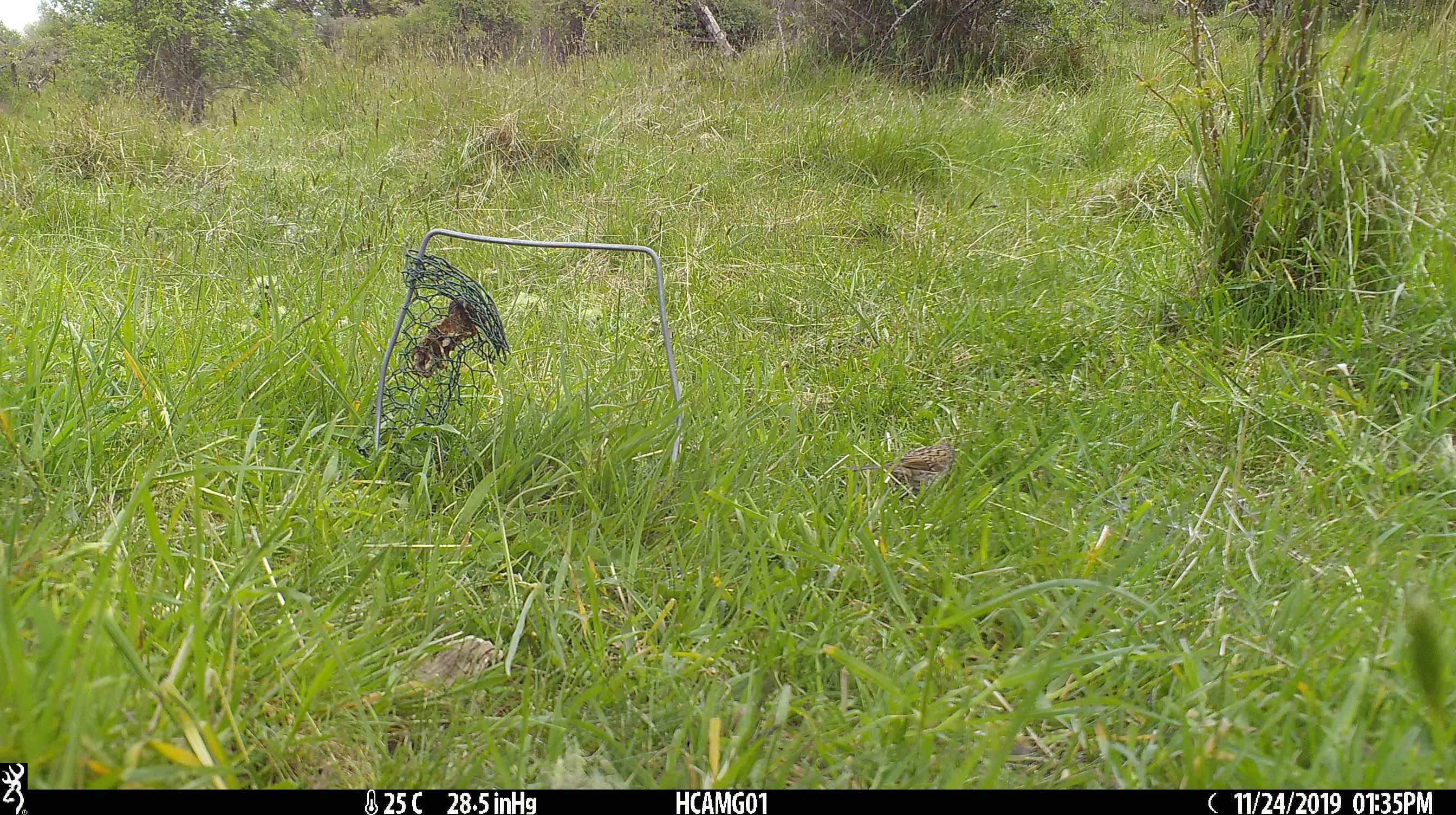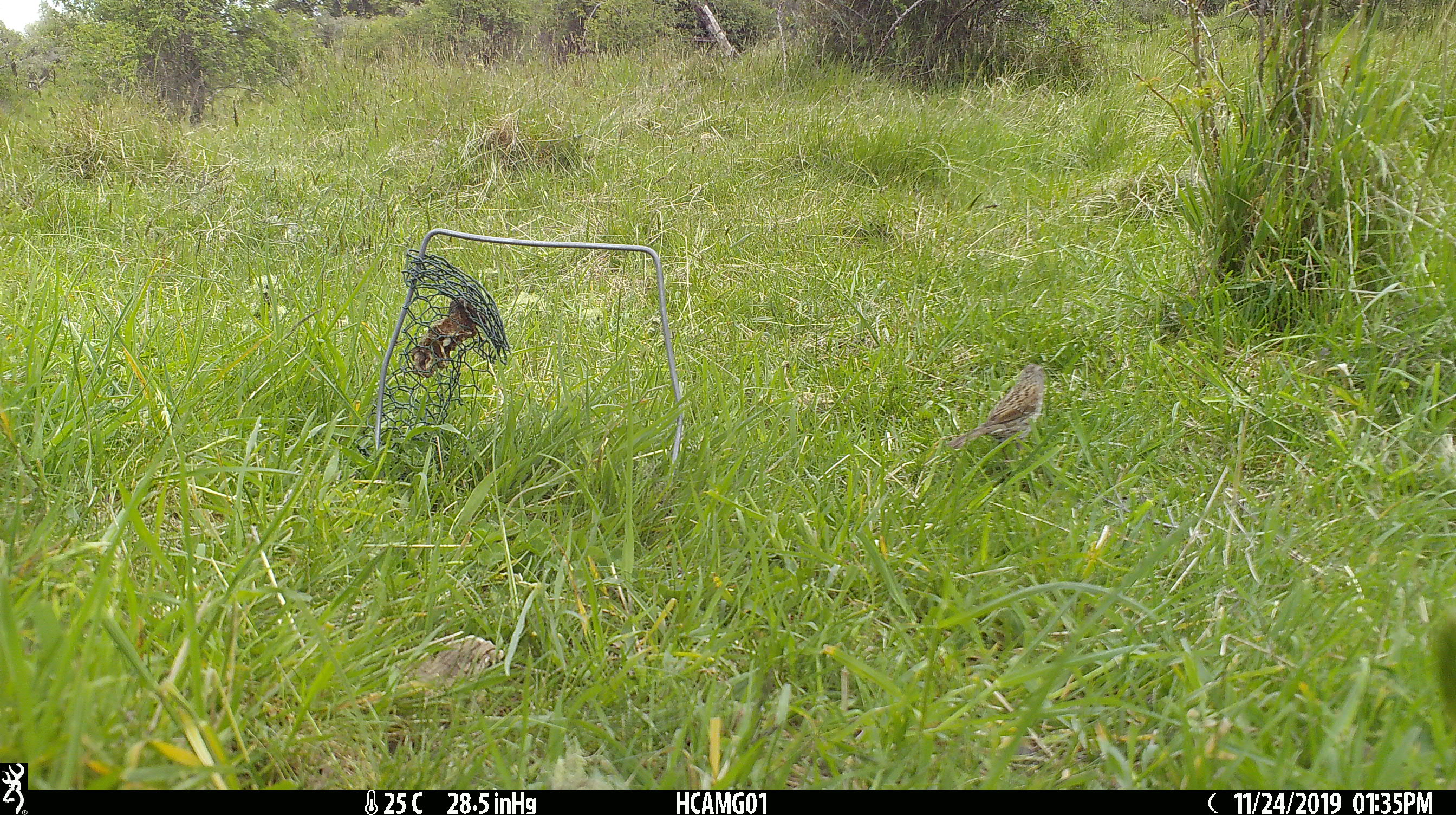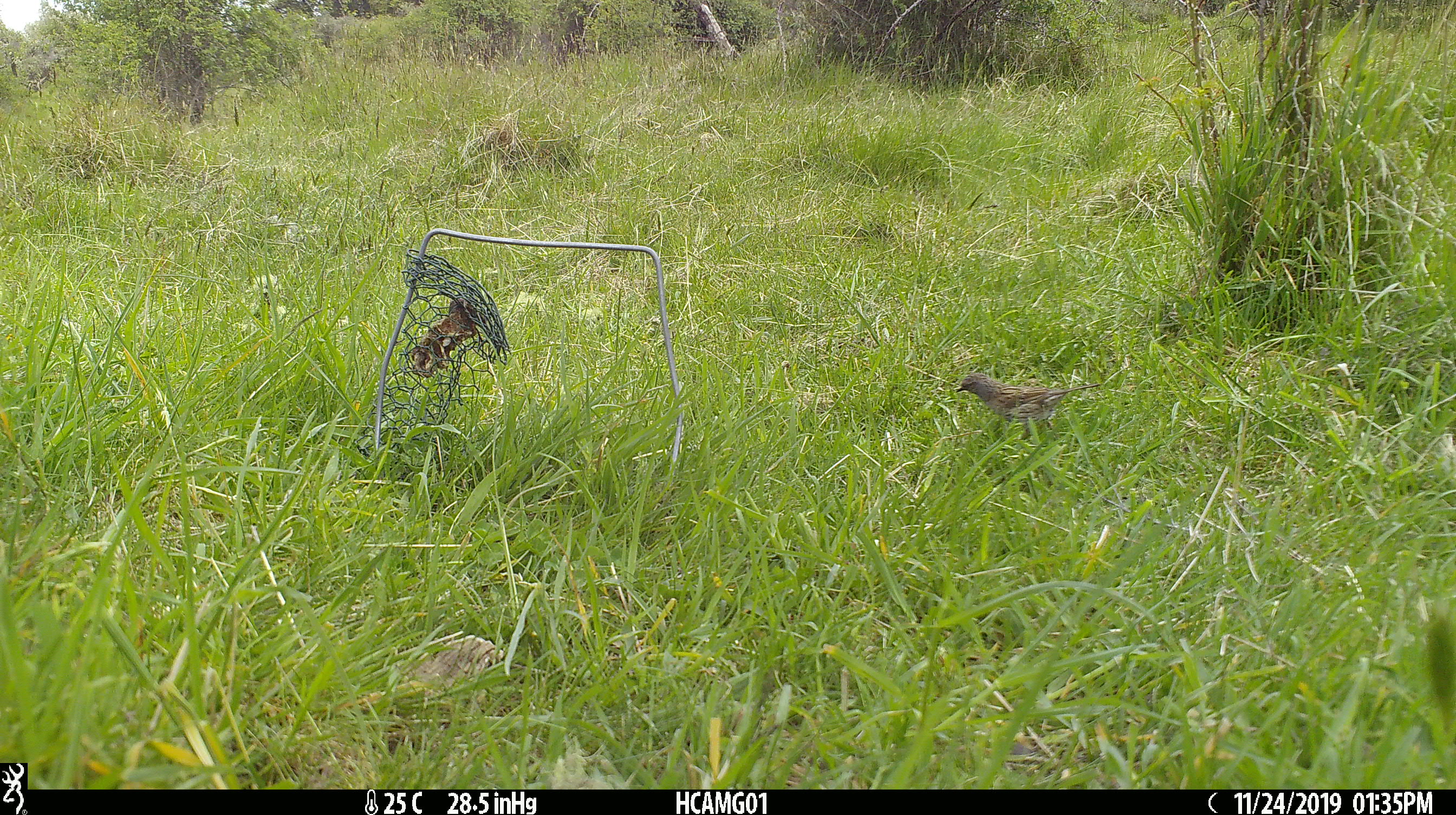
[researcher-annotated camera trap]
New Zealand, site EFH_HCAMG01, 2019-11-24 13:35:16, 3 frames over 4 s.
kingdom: Animalia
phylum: Chordata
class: Aves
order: Passeriformes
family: Prunellidae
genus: Prunella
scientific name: Prunella modularis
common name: dunnock